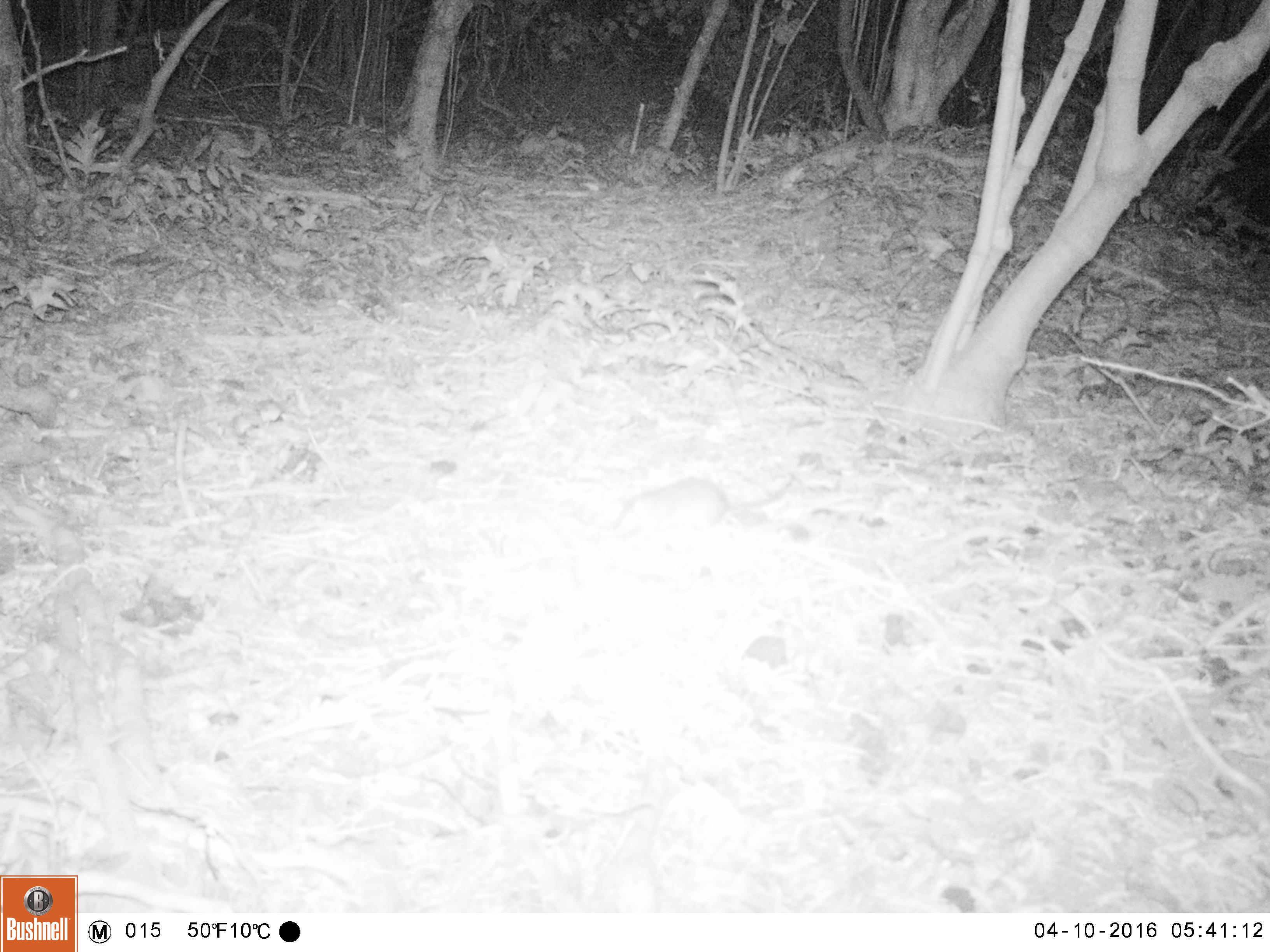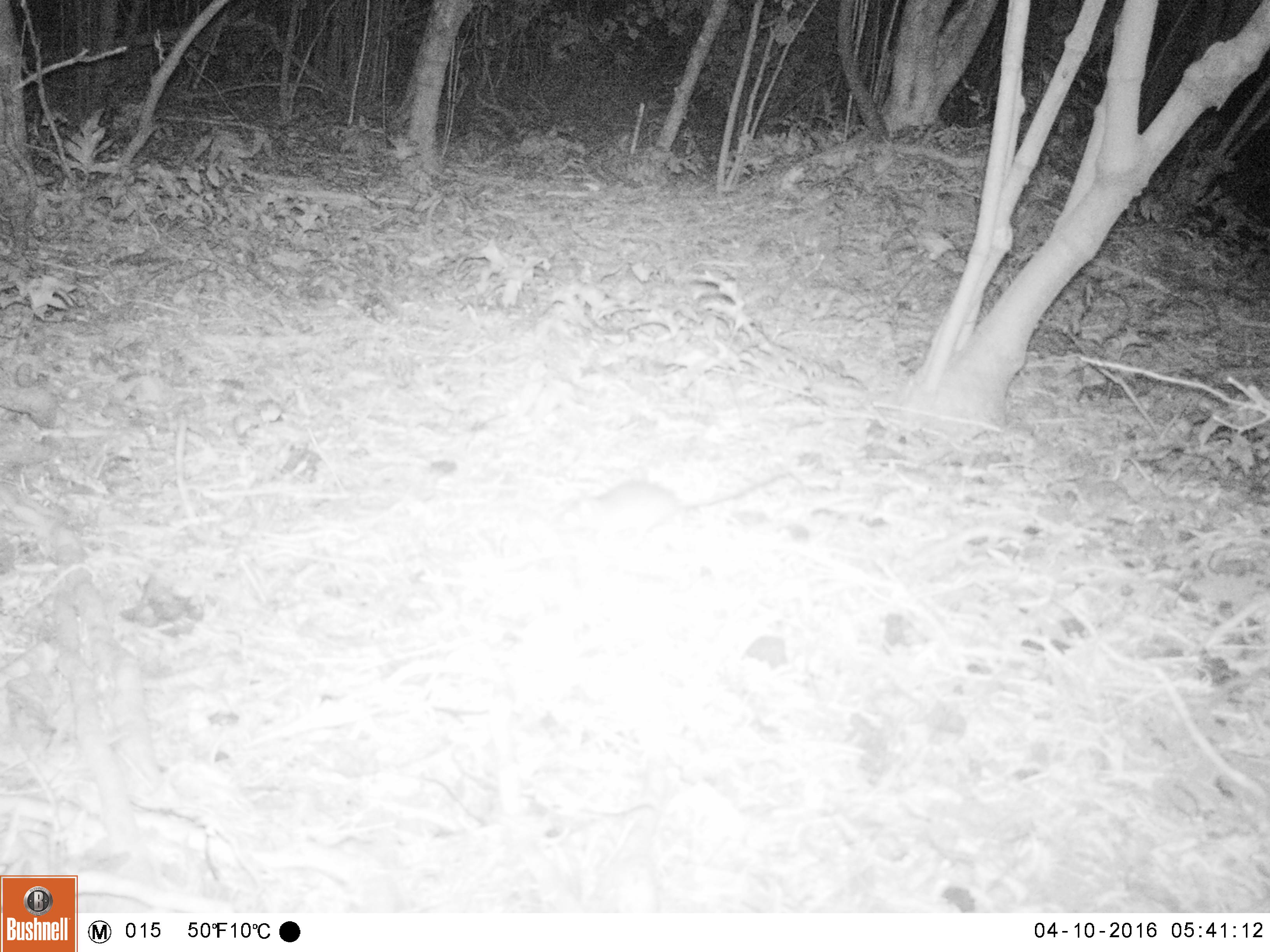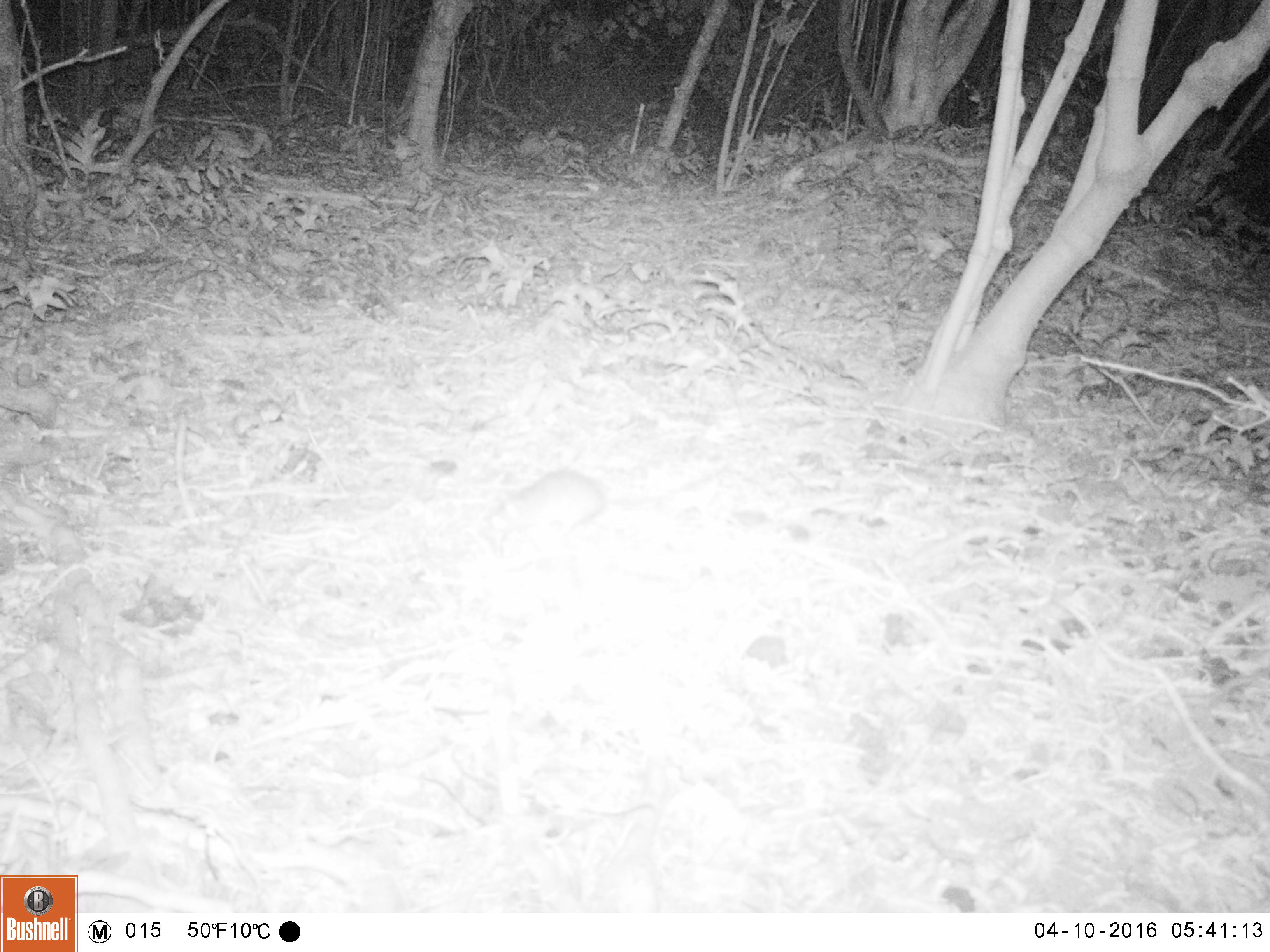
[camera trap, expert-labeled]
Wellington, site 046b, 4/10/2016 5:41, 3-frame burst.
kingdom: Animalia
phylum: Chordata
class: Mammalia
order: Rodentia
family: Muridae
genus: Rattus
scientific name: Rattus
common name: rat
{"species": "rat (Rattus)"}